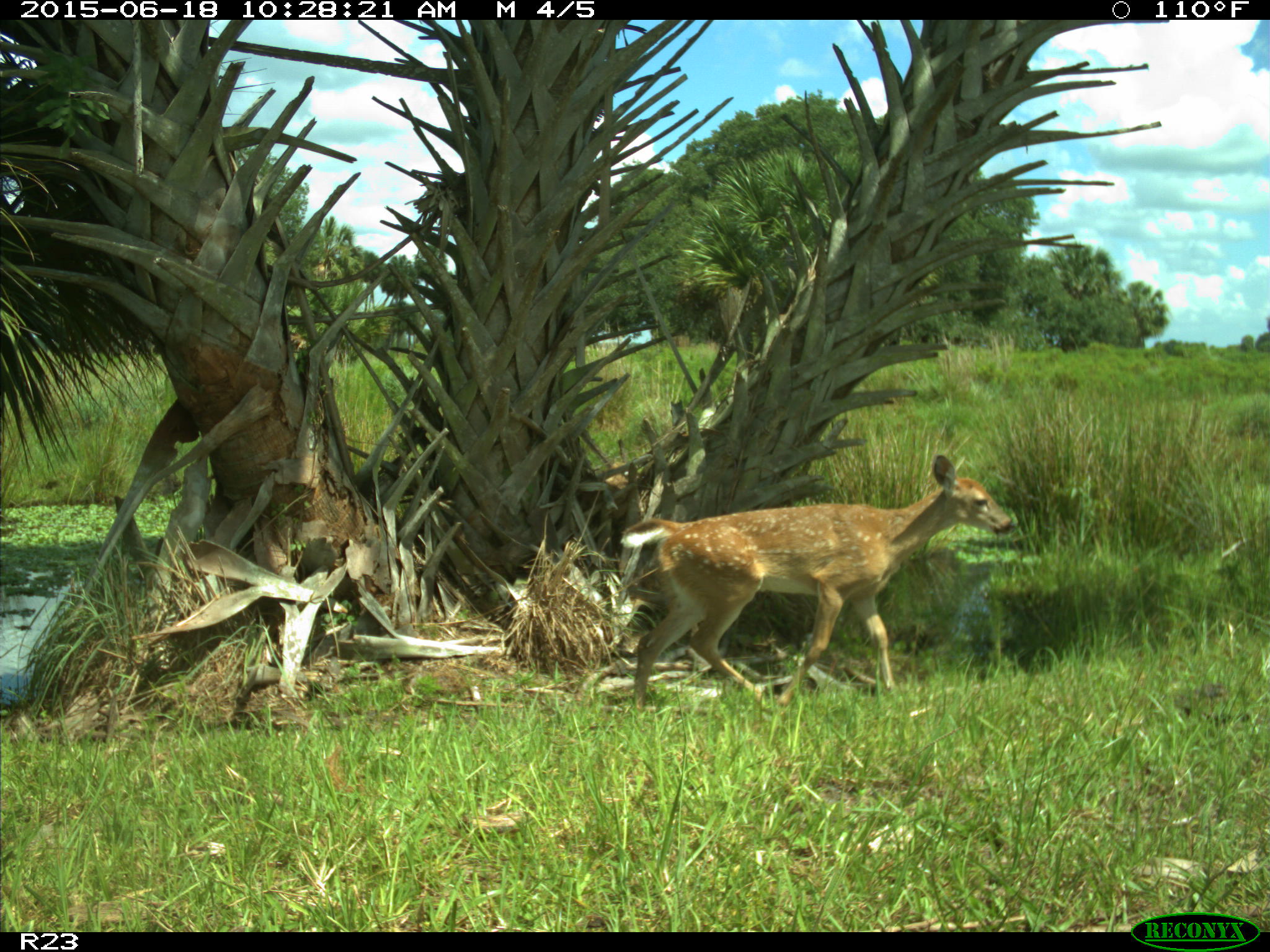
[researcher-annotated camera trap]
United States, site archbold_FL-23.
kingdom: Animalia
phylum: Chordata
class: Mammalia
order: Artiodactyla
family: Bovidae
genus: Bos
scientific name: Bos taurus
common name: domestic cow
Bos taurus (domestic cow).